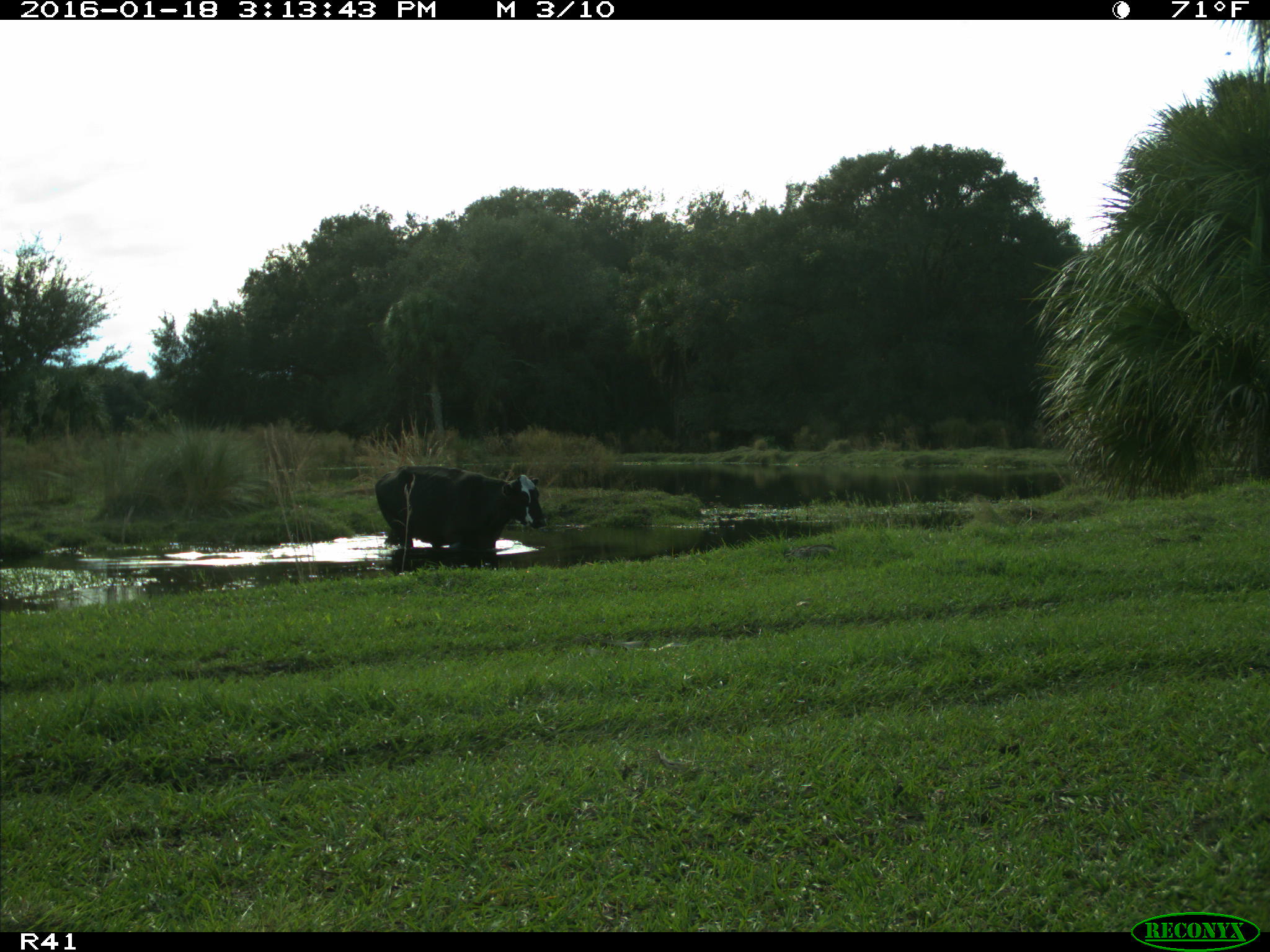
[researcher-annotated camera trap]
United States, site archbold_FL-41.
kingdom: Animalia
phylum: Chordata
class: Mammalia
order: Artiodactyla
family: Bovidae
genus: Bos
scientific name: Bos taurus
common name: domestic cow